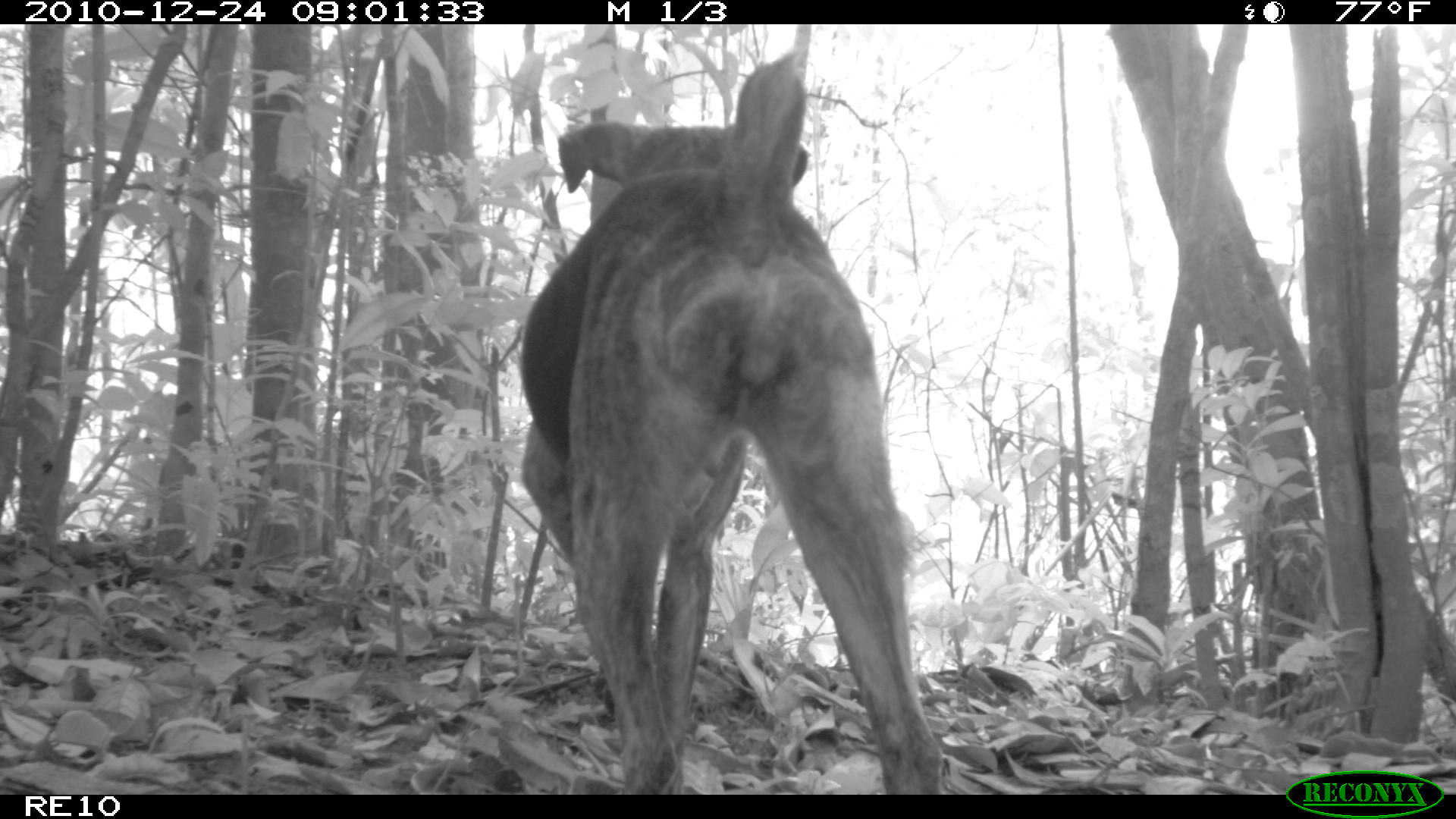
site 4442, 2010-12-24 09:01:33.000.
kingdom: Animalia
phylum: Chordata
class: Mammalia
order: Carnivora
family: Canidae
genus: Canis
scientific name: Canis familiaris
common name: domestic dog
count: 1